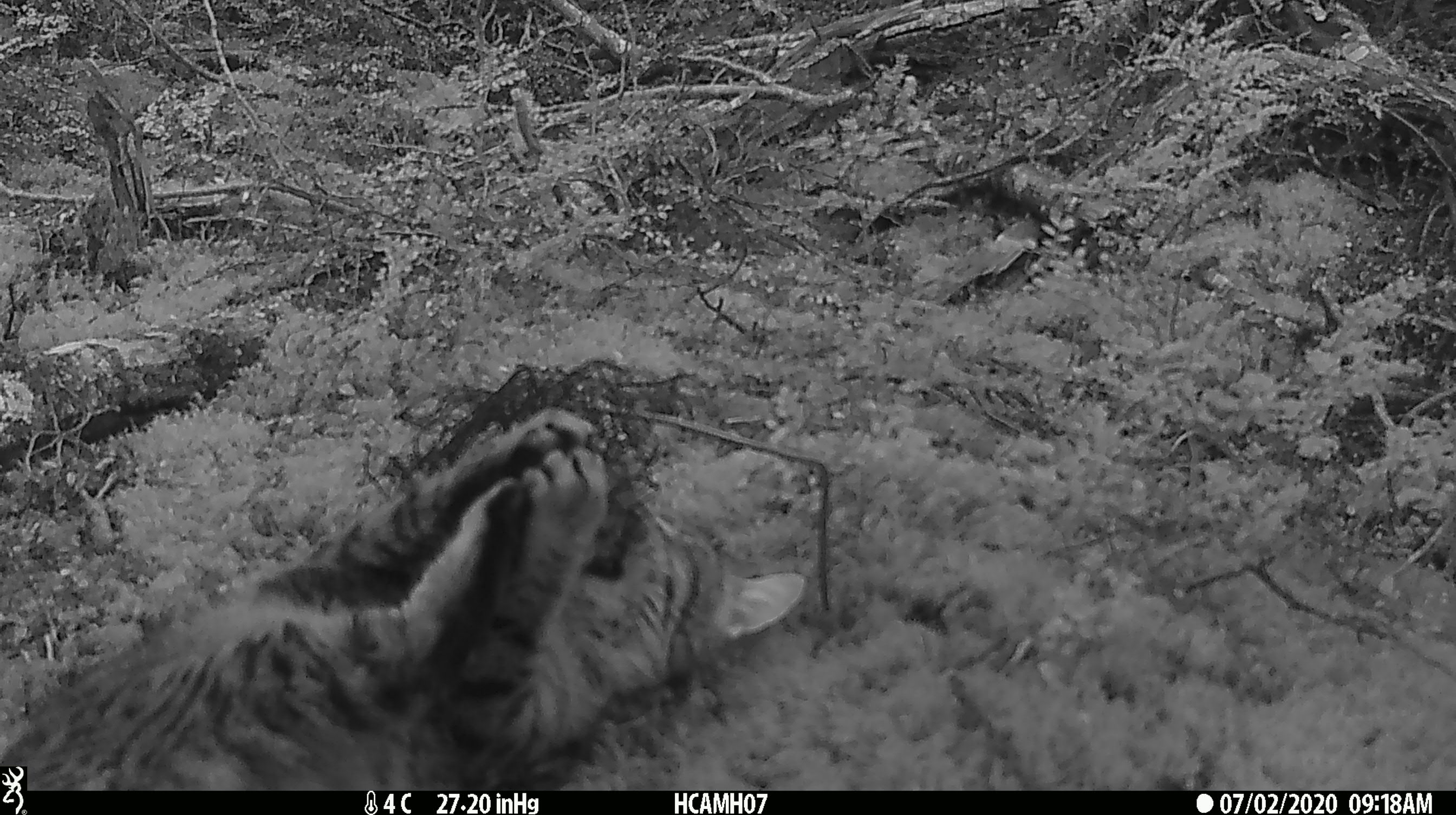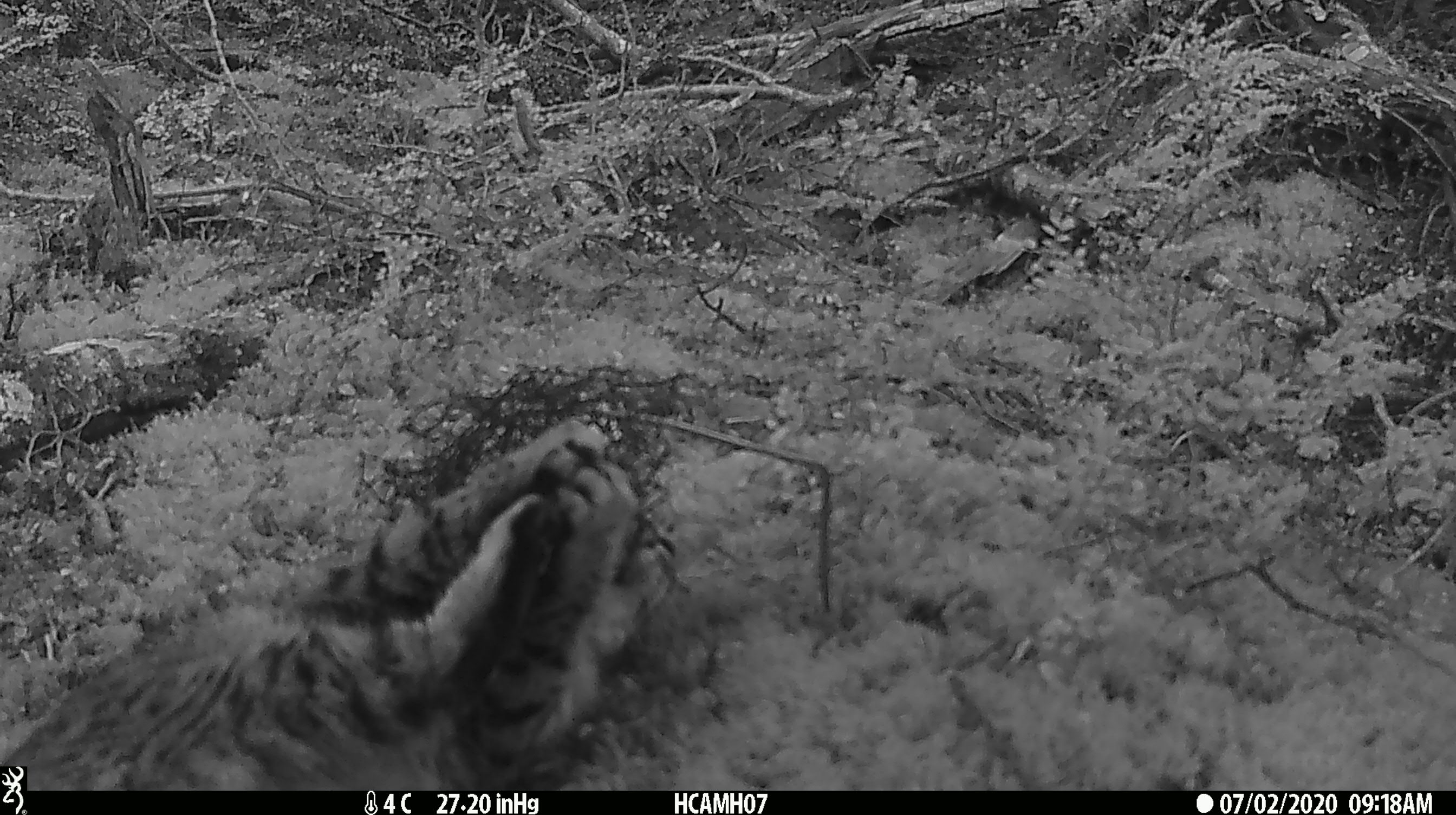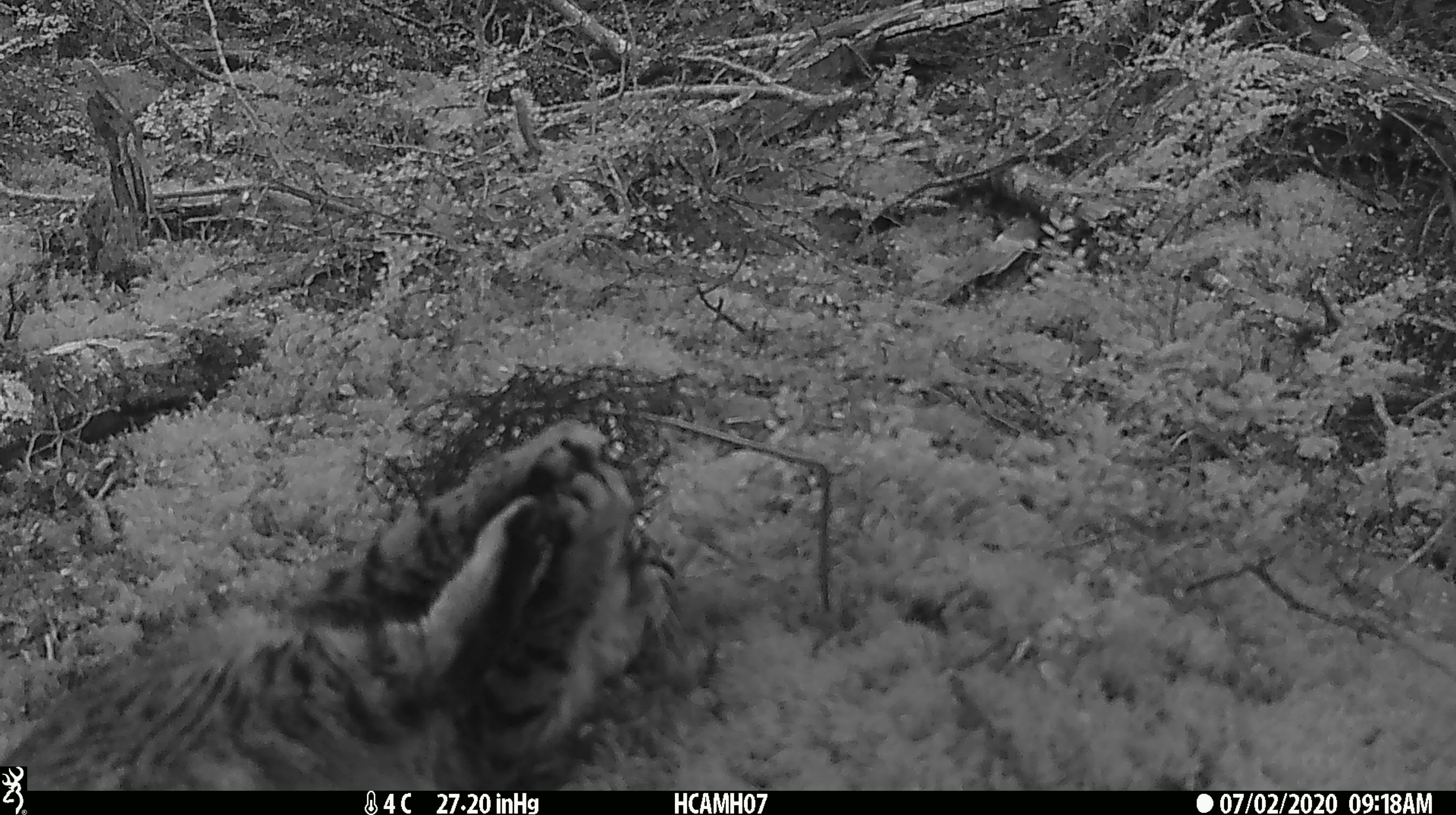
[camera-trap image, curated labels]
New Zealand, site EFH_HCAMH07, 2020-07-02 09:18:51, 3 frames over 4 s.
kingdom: Animalia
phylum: Chordata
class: Mammalia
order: Carnivora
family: Felidae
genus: Felis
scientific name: Felis catus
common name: domestic cat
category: cat